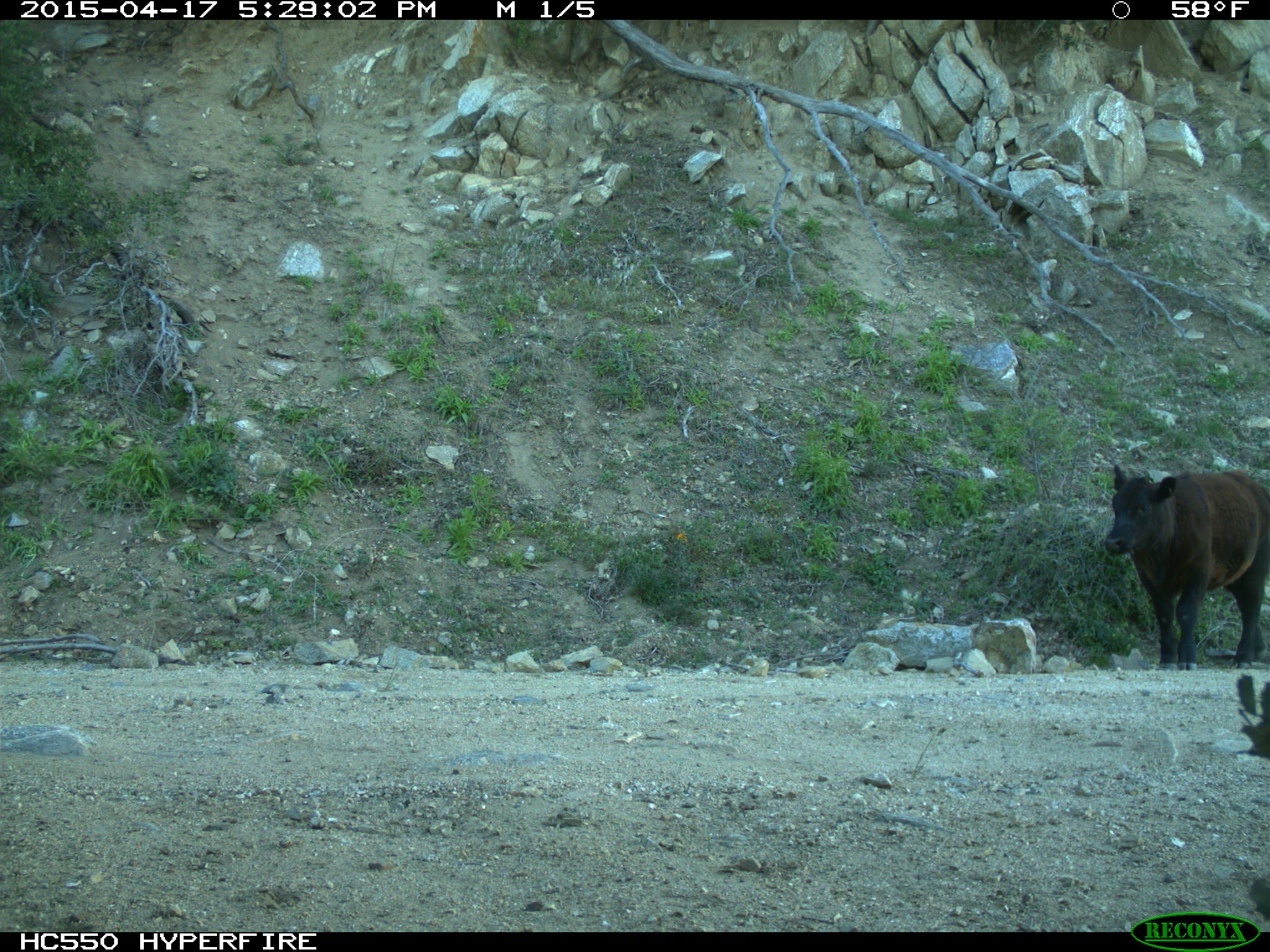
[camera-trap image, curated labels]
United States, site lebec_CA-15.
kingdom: Animalia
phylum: Chordata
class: Mammalia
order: Artiodactyla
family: Bovidae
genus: Bos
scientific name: Bos taurus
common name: domestic cow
Bos taurus (domestic cow).